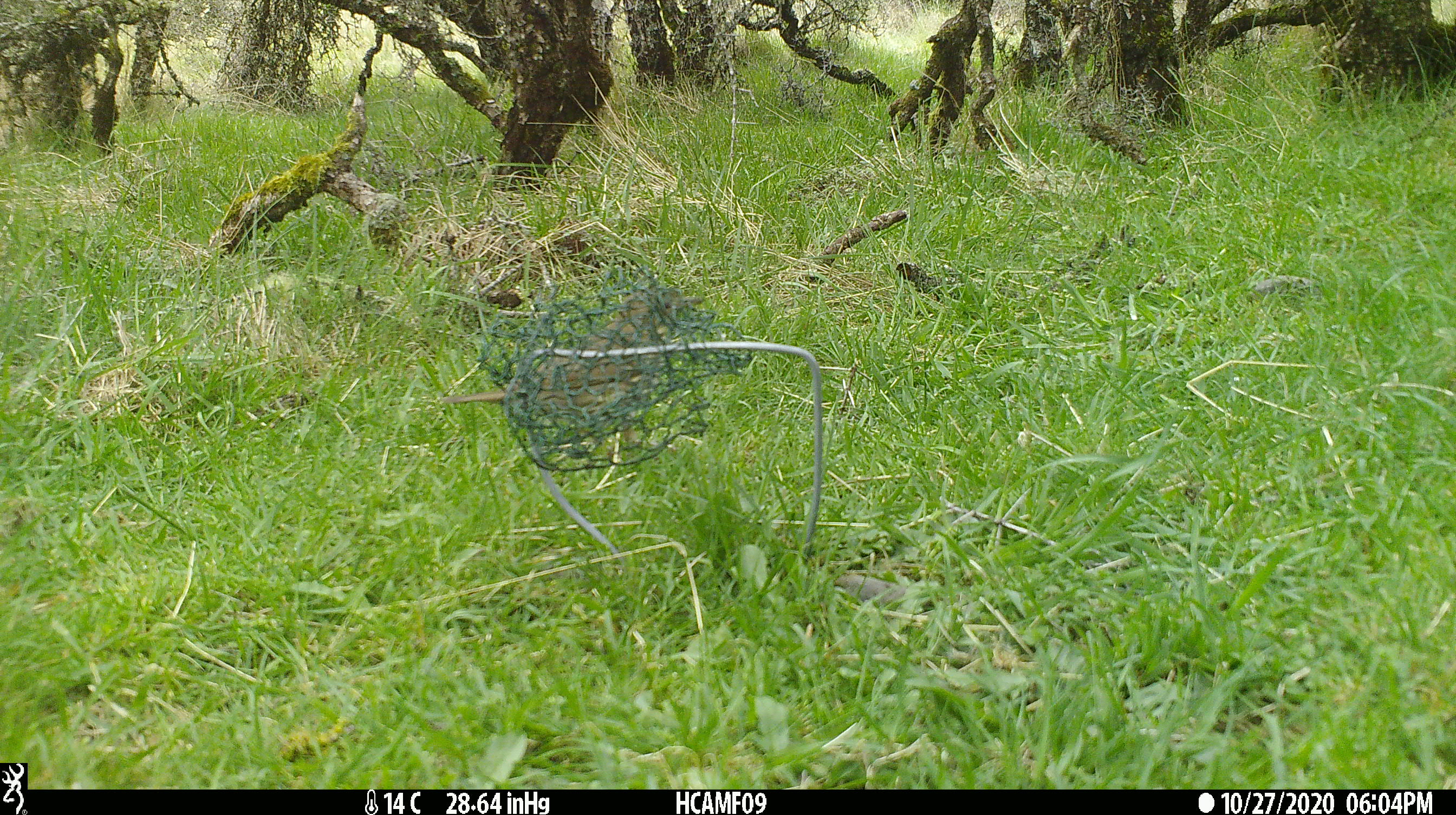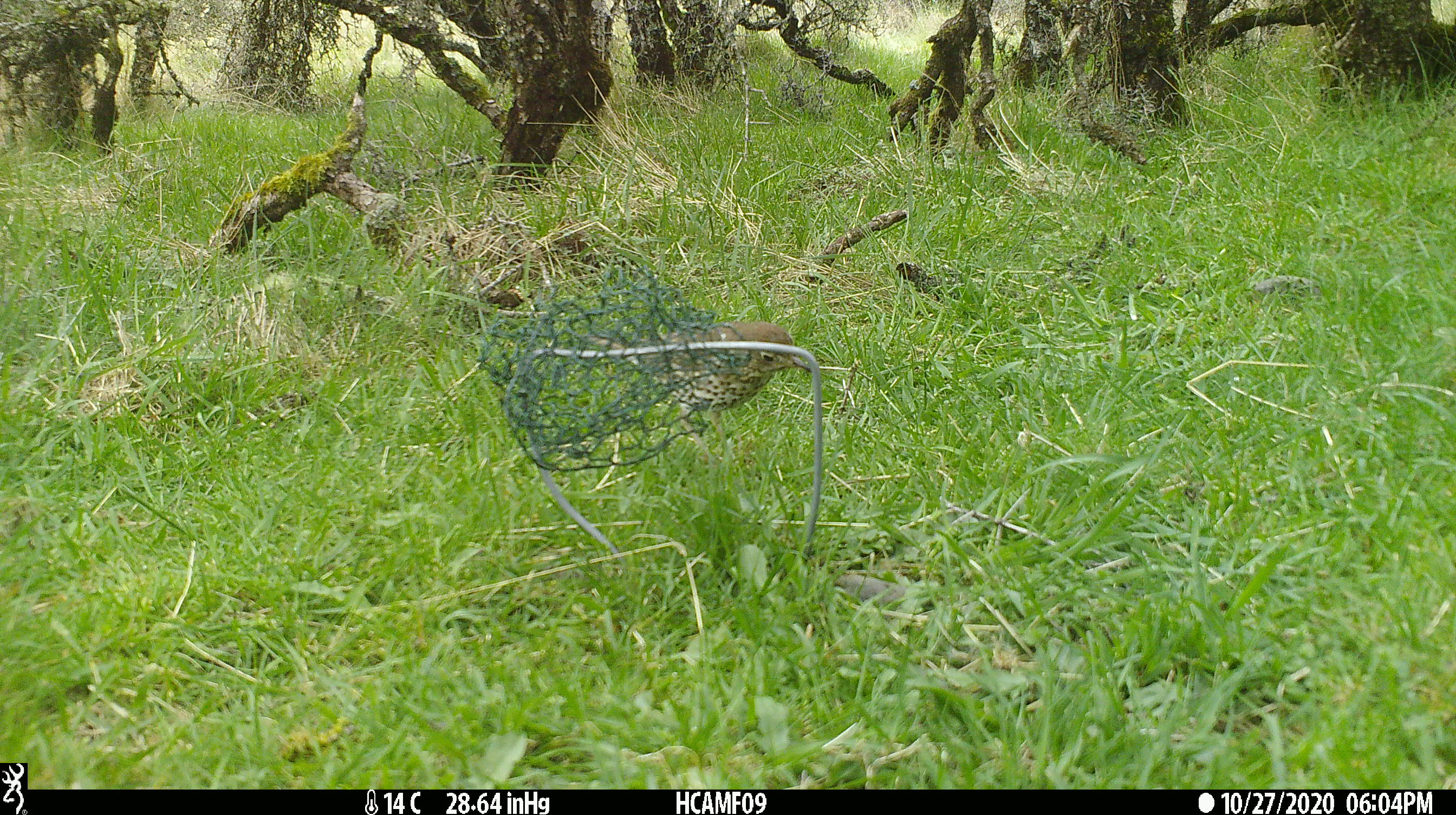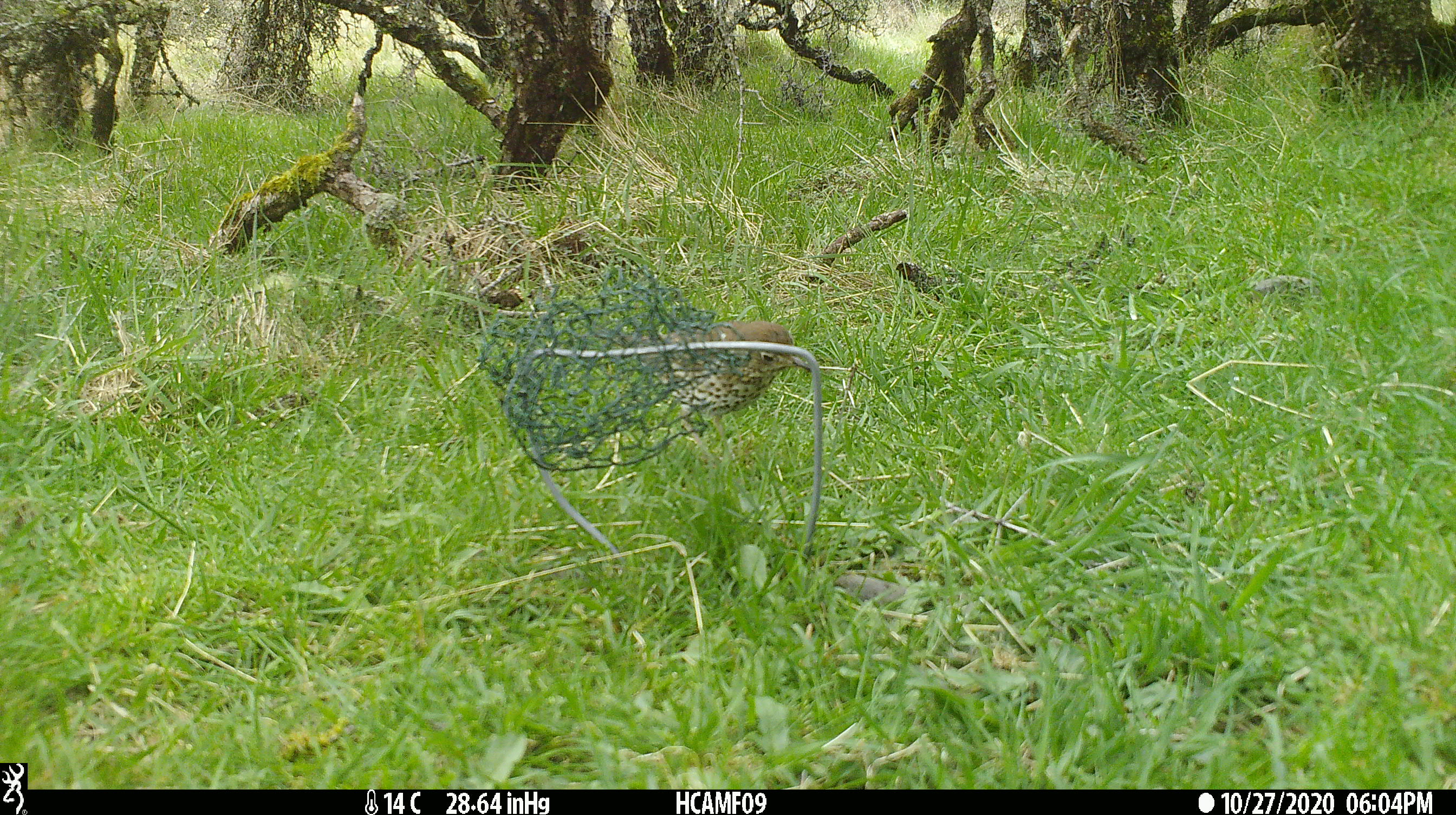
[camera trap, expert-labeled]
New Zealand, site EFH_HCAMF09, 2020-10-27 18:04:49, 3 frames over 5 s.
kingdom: Animalia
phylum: Chordata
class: Aves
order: Passeriformes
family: Turdidae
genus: Turdus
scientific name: Turdus philomelos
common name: song thrush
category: thrush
Thrush (song thrush) (Turdus philomelos).